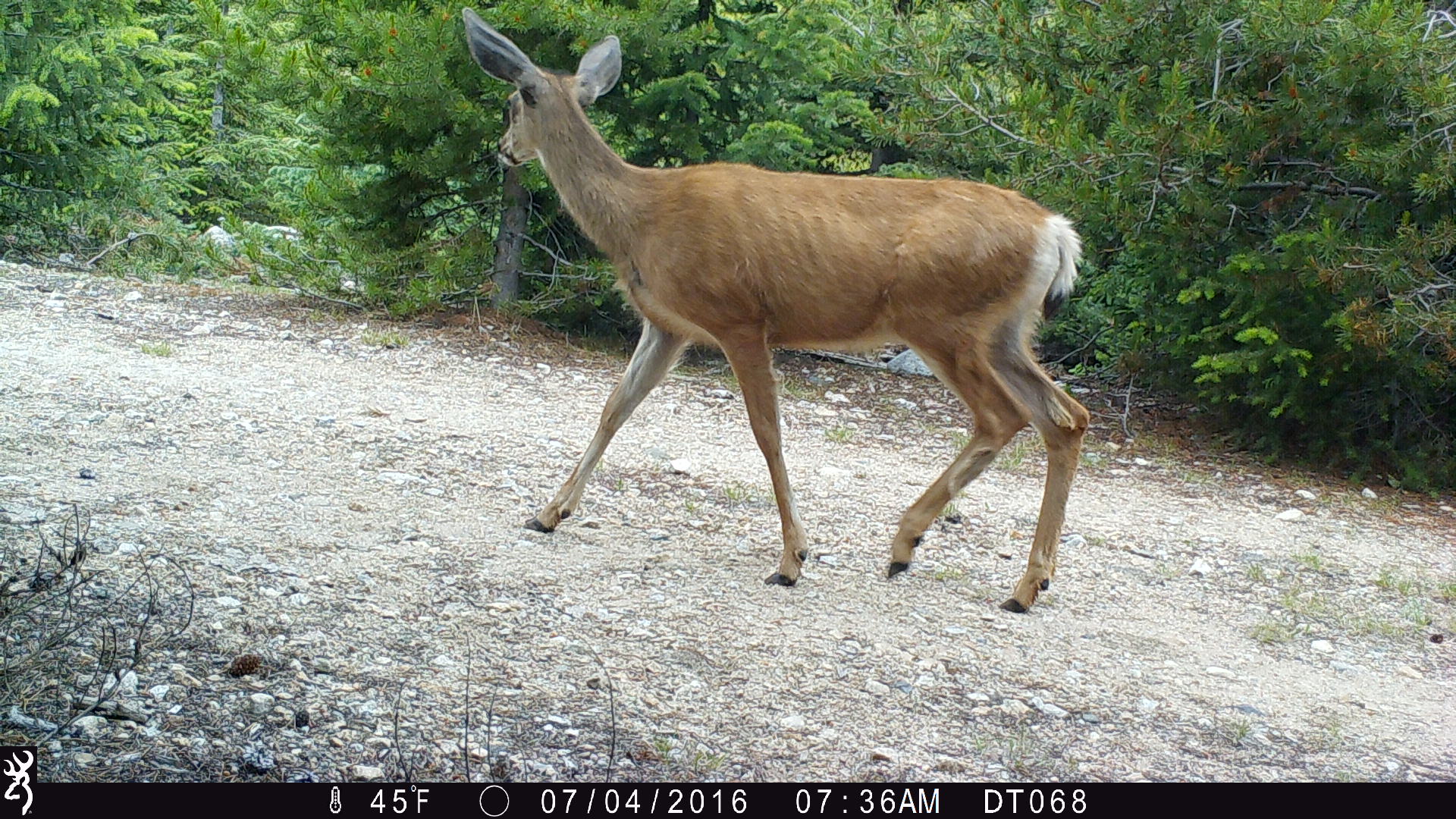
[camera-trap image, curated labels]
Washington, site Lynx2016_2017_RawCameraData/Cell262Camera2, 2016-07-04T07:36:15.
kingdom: Animalia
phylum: Chordata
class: Mammalia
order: Artiodactyla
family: Cervidae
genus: Odocoileus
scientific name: Odocoileus hemionus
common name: mule deer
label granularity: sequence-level